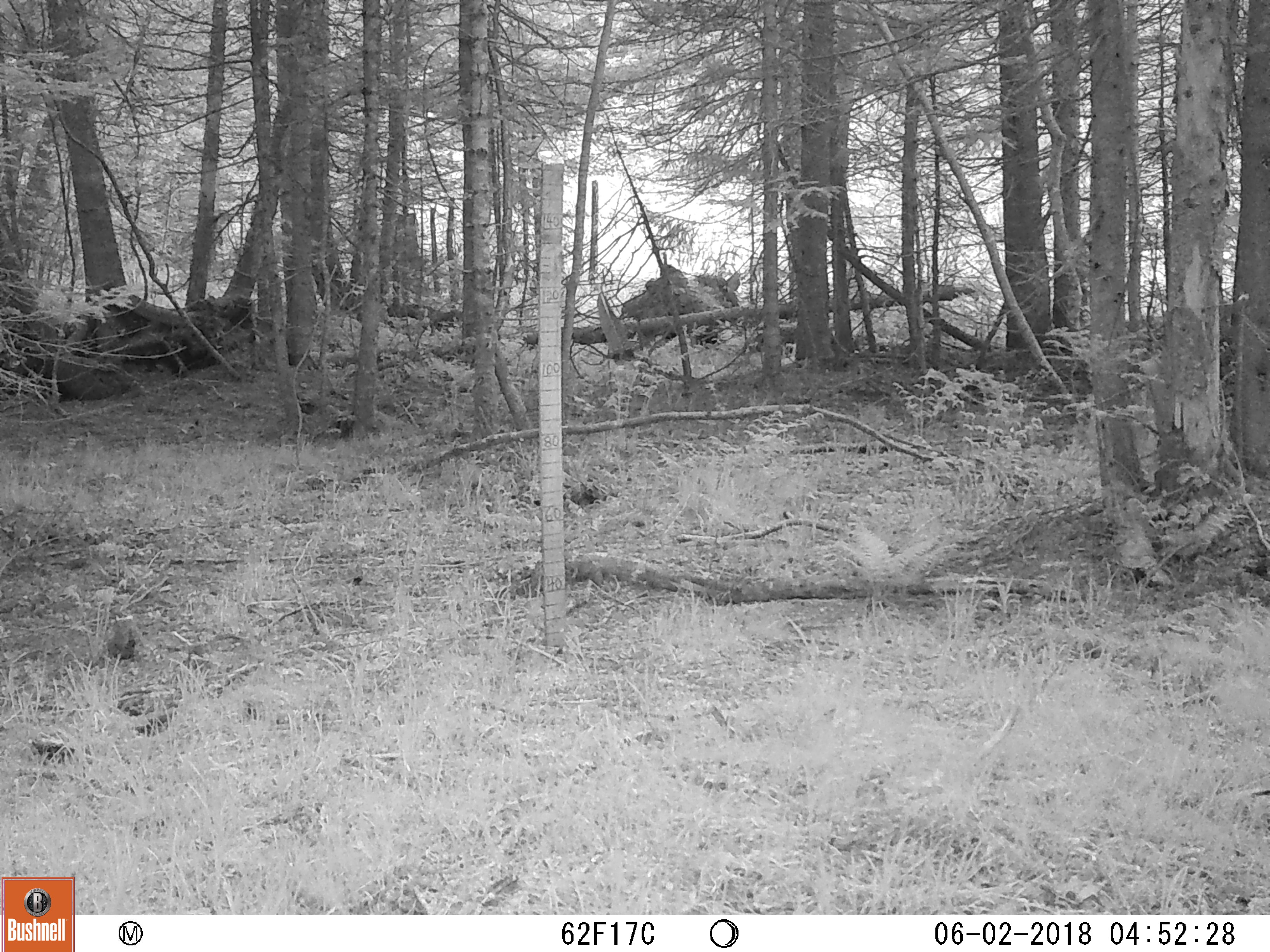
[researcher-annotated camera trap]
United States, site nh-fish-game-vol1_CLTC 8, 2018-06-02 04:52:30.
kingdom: Animalia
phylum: Chordata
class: Mammalia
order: Lagomorpha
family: Leporidae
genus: Lepus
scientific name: Lepus americanus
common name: snowshoe hare